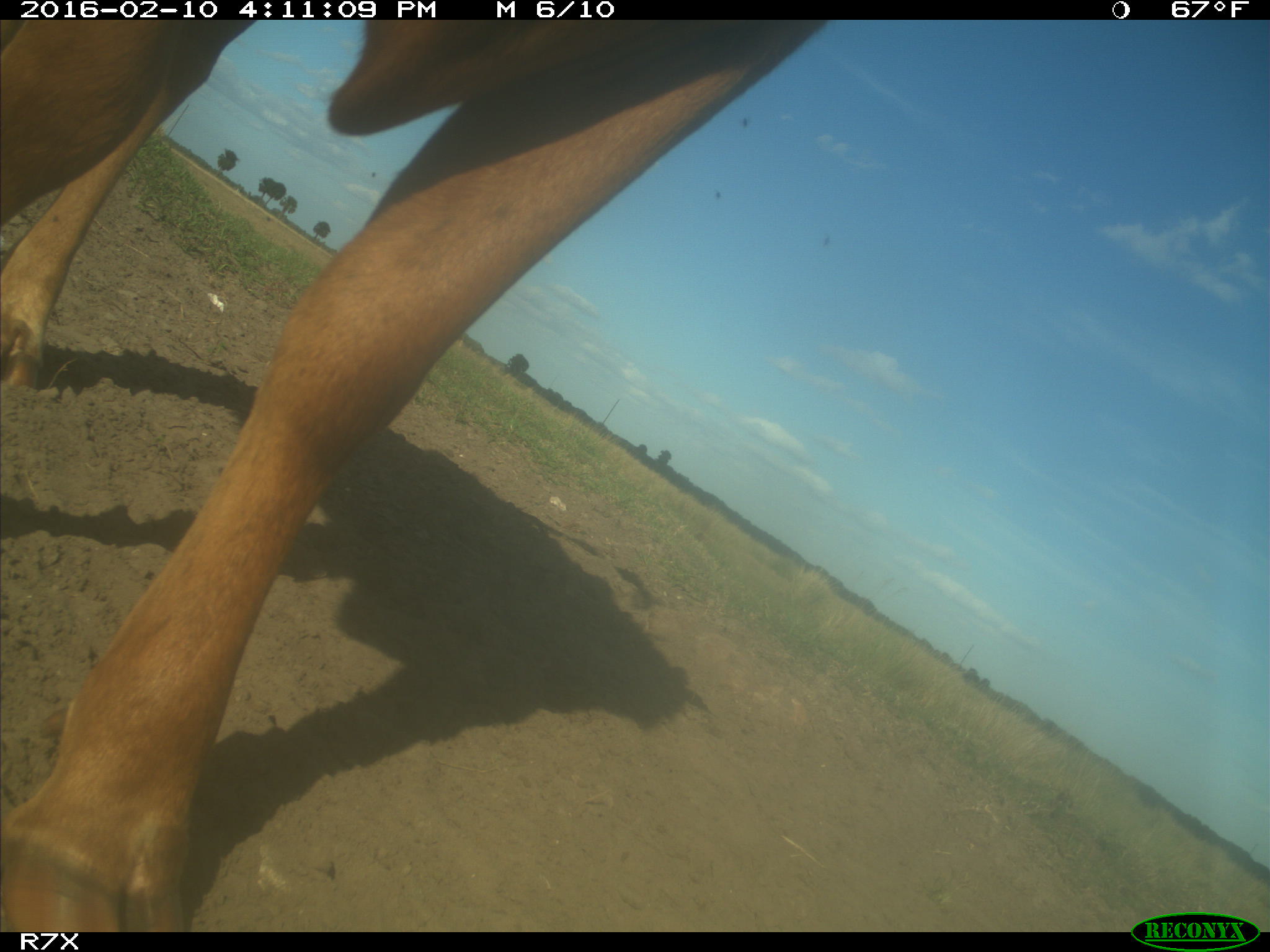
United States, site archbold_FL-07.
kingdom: Animalia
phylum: Chordata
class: Mammalia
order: Artiodactyla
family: Bovidae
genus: Bos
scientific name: Bos taurus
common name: domestic cow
Bos taurus (domestic cow).